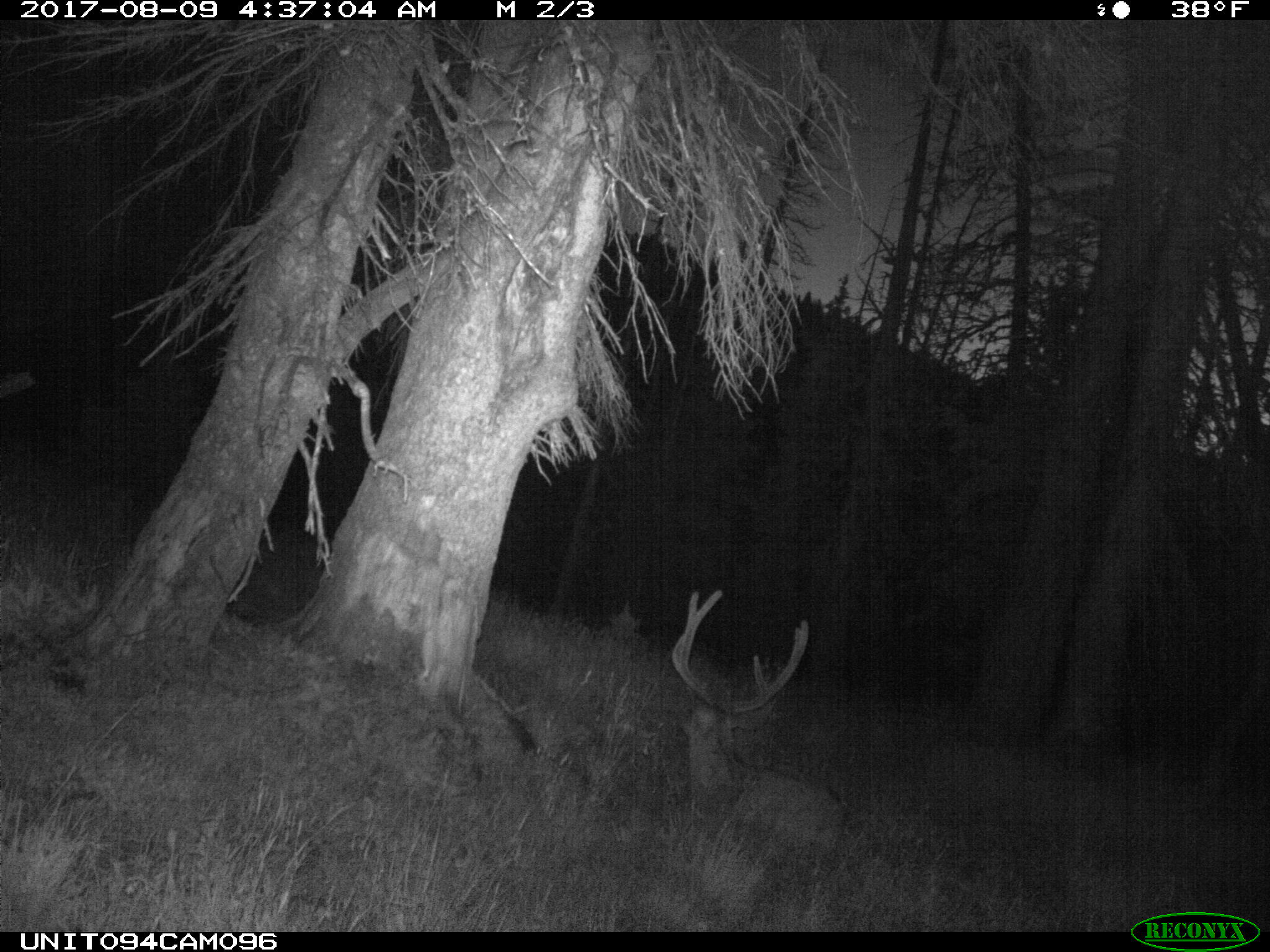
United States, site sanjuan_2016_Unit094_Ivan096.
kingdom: Animalia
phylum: Chordata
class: Mammalia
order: Artiodactyla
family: Cervidae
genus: Odocoileus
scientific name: Odocoileus hemionus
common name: mule deer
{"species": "Odocoileus hemionus (mule deer)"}